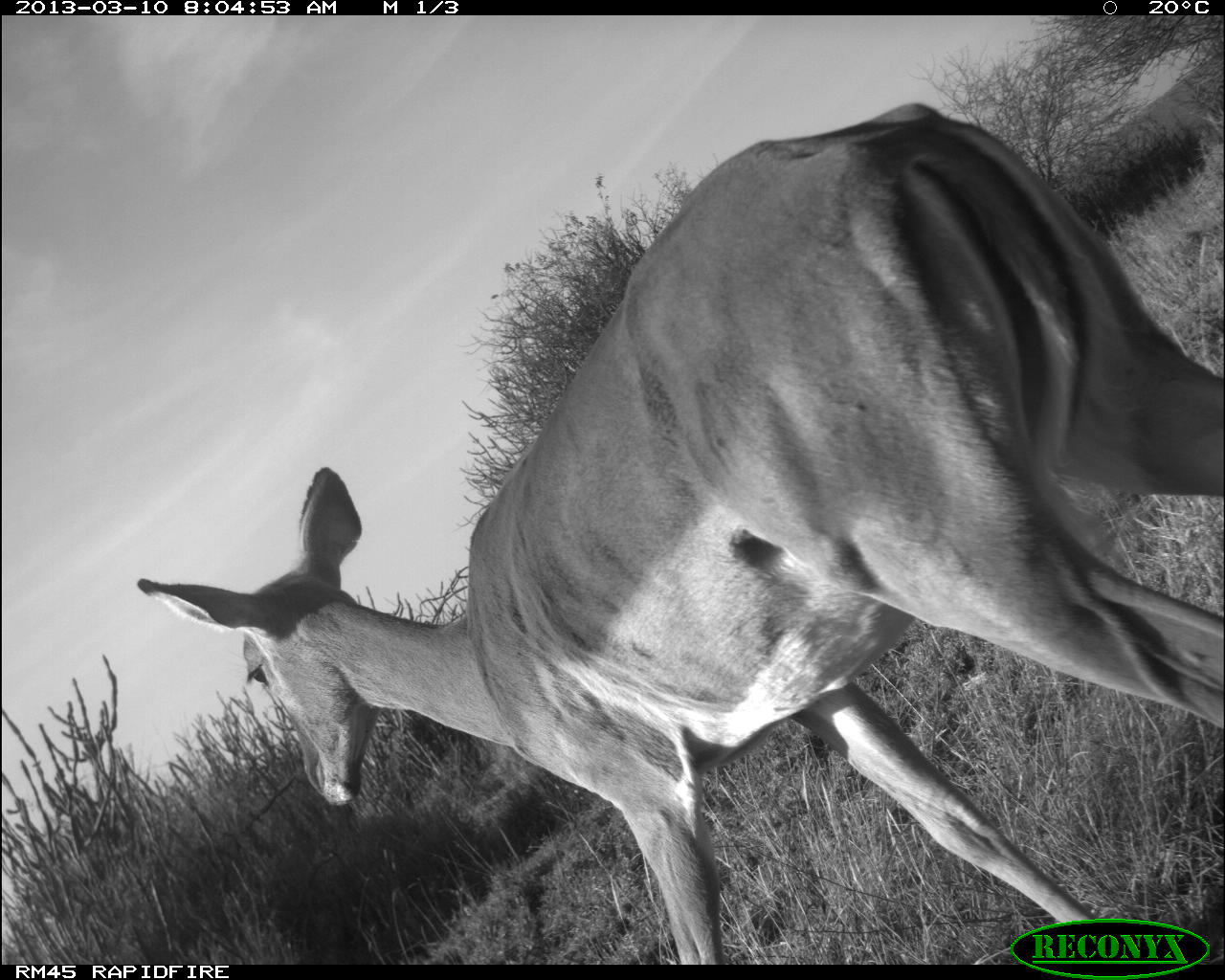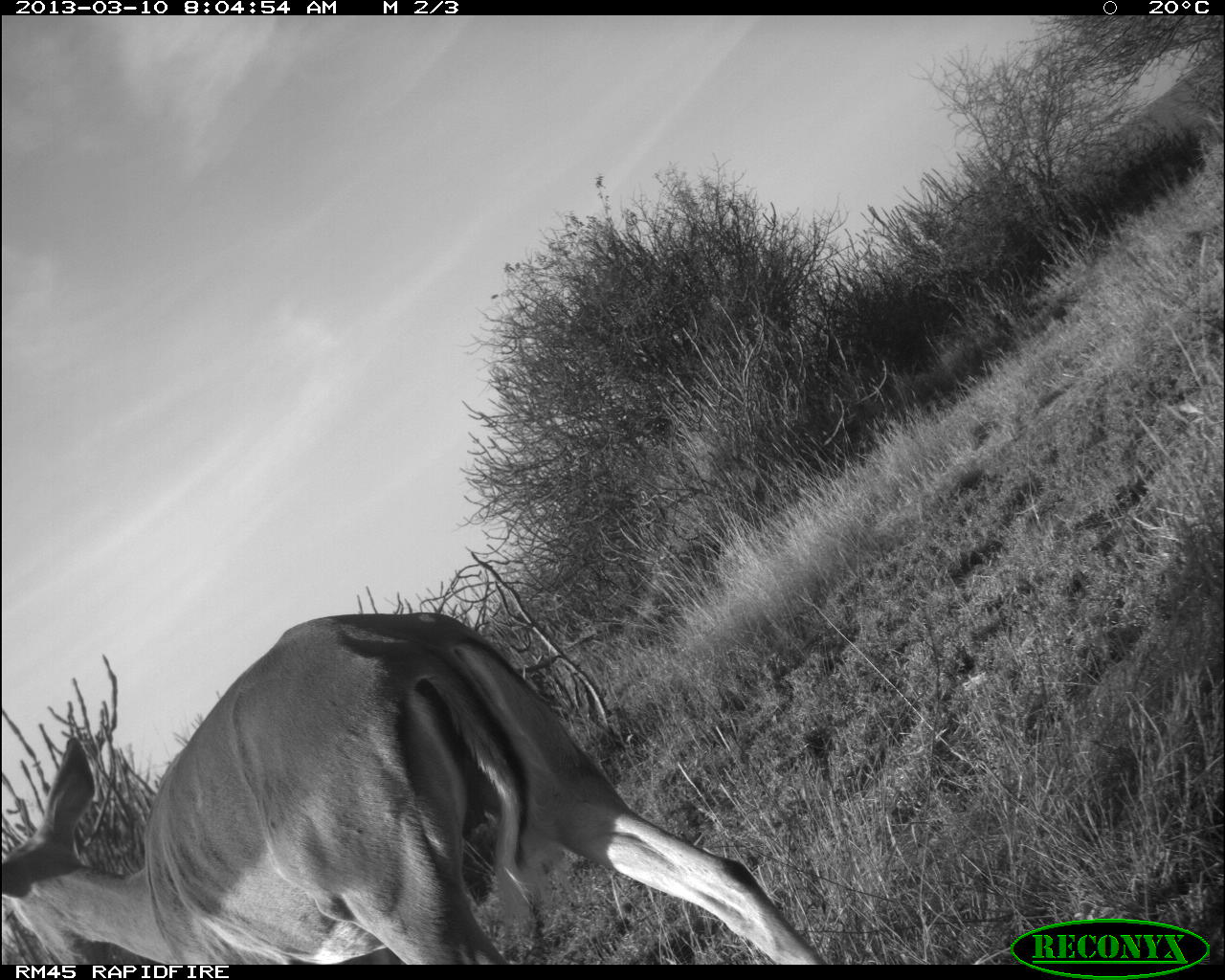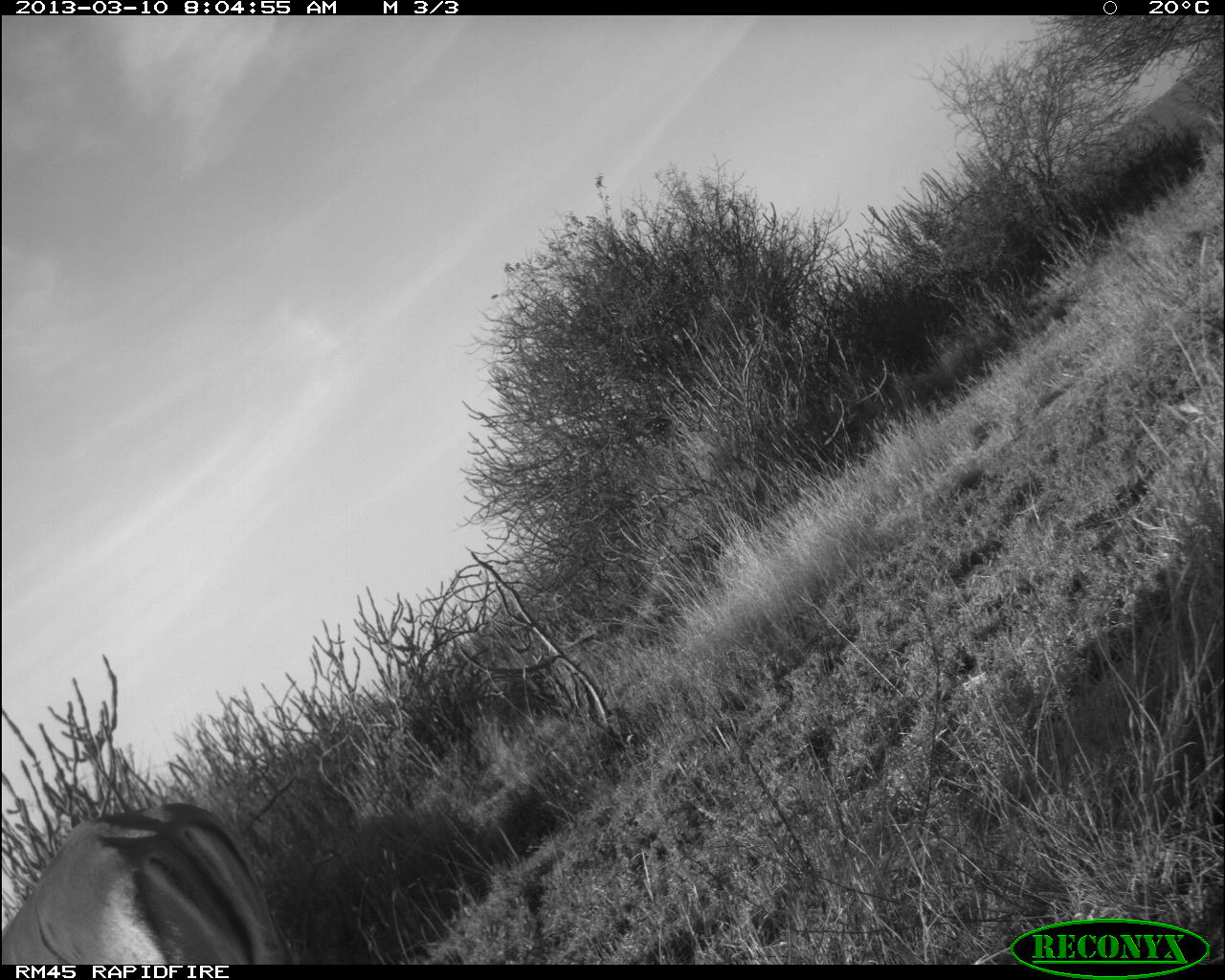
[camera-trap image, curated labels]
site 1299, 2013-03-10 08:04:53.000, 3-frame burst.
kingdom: Animalia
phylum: Chordata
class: Mammalia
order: Artiodactyla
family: Bovidae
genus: Aepyceros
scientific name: Aepyceros melampus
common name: impala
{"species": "Aepyceros melampus (impala)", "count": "1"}